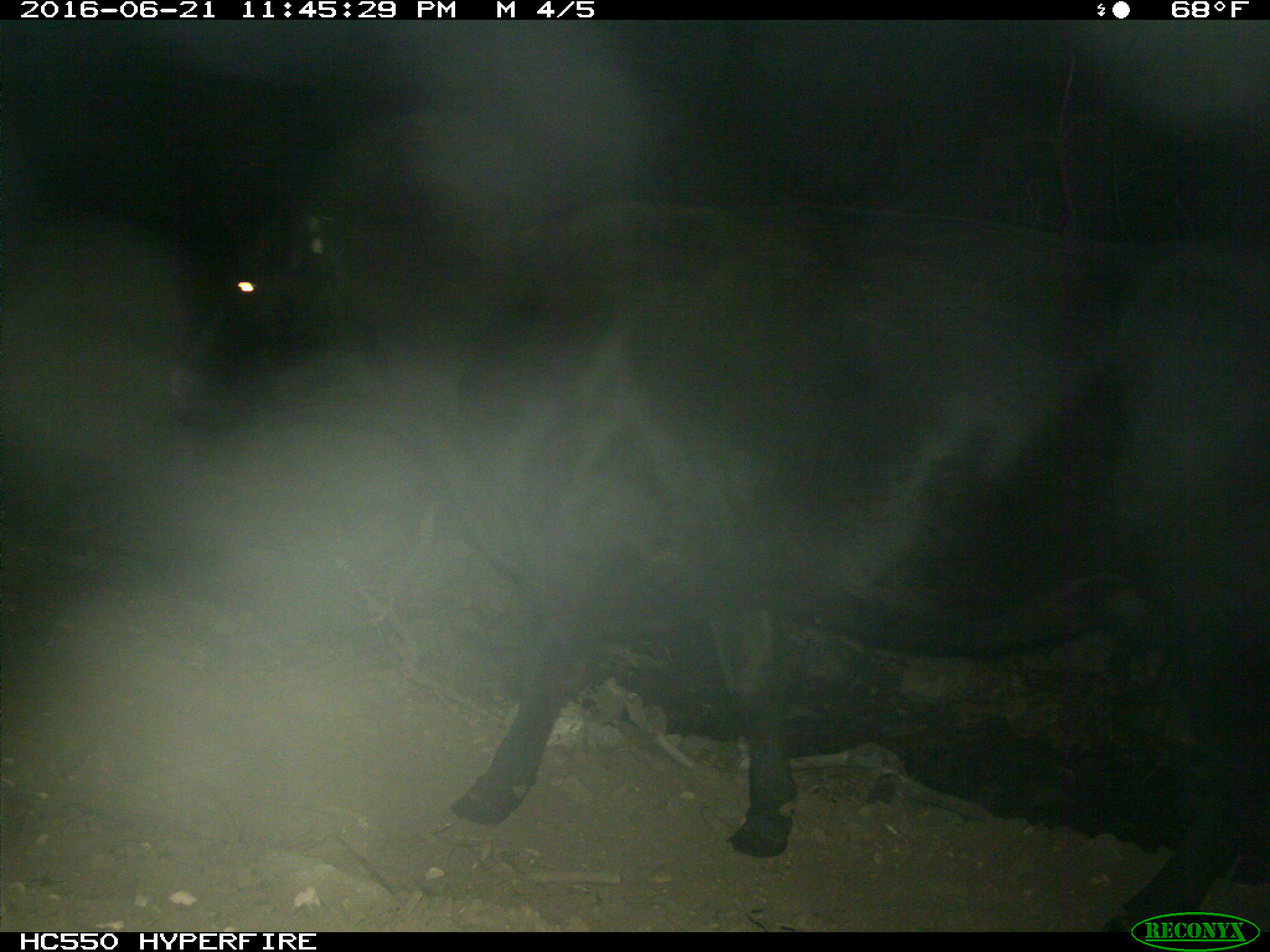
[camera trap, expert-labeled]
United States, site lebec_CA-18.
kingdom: Animalia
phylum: Chordata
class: Mammalia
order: Artiodactyla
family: Bovidae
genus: Bos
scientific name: Bos taurus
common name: domestic cow